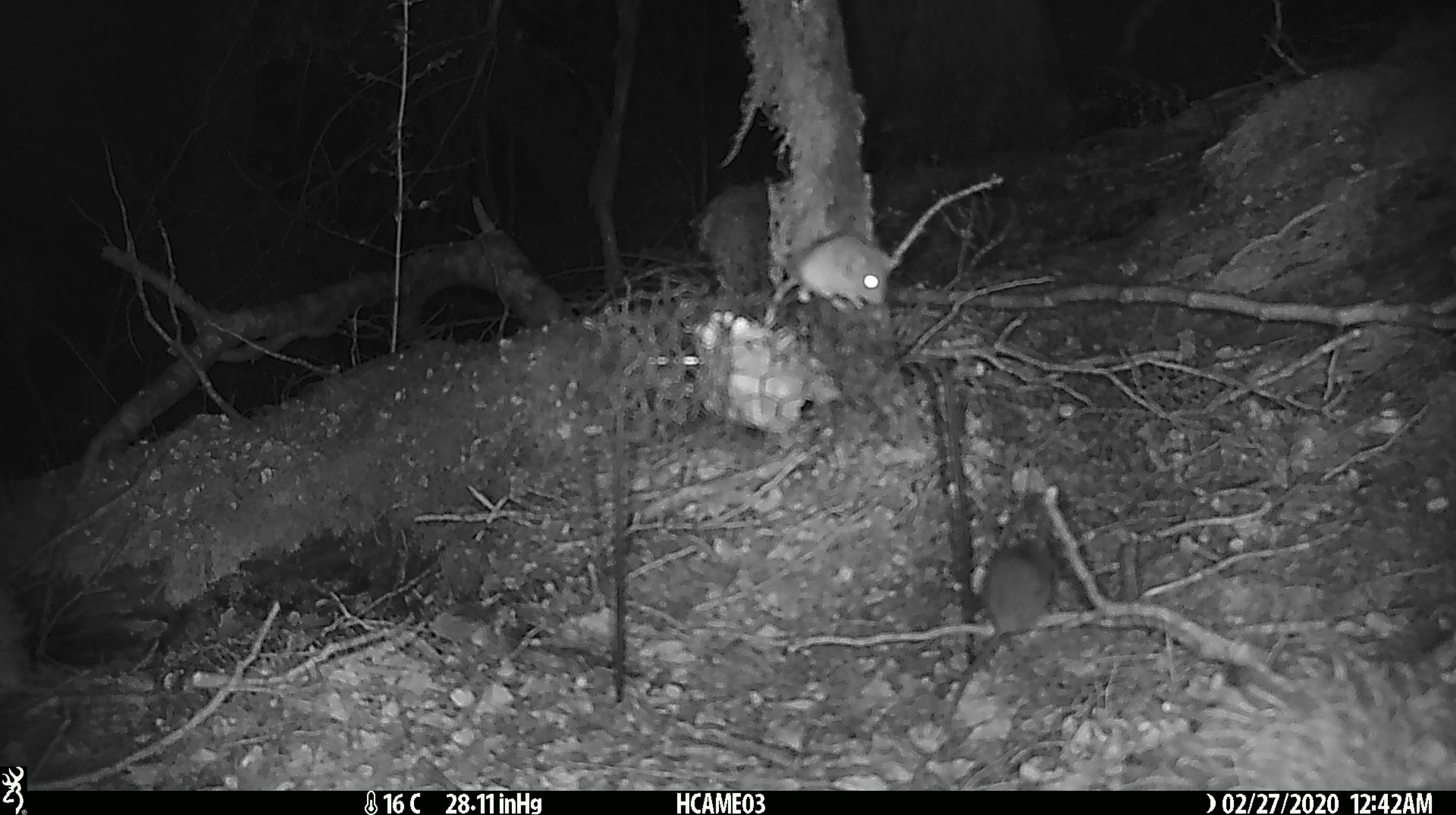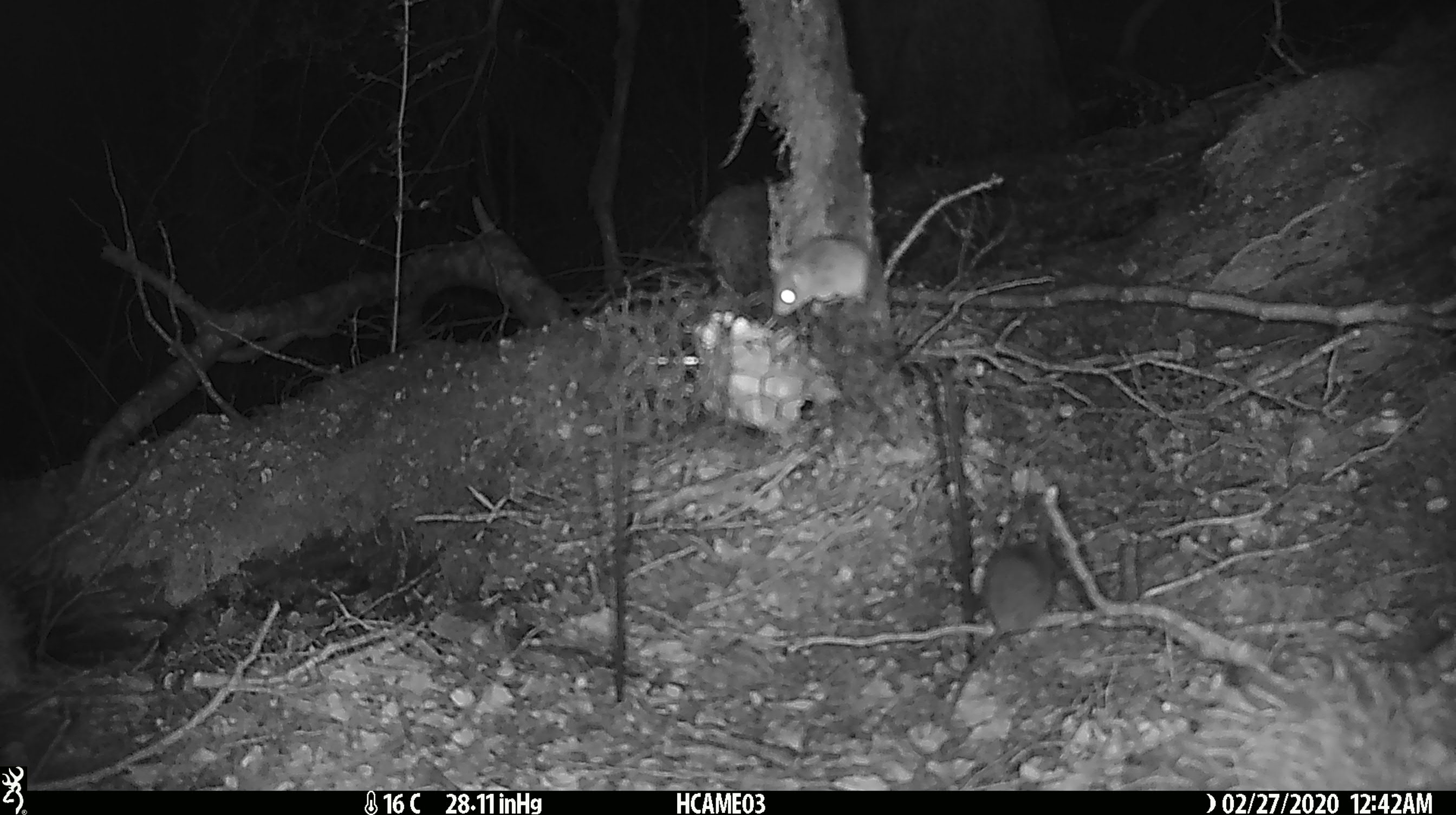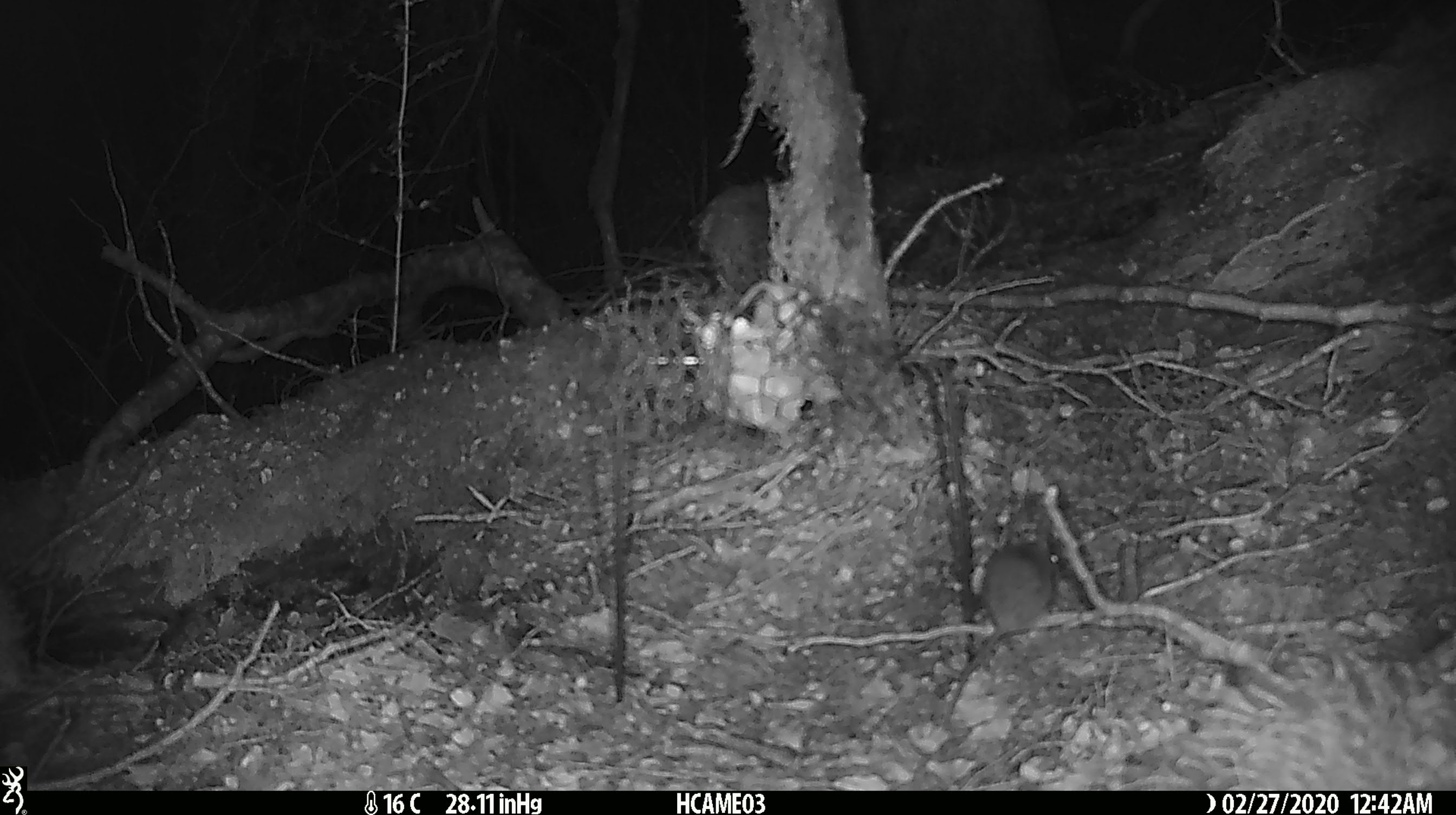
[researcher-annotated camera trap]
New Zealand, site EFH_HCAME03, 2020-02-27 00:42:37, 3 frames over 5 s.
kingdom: Animalia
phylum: Chordata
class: Mammalia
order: Rodentia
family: Muridae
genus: Mus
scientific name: Mus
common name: mouse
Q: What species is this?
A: Mouse (Mus).